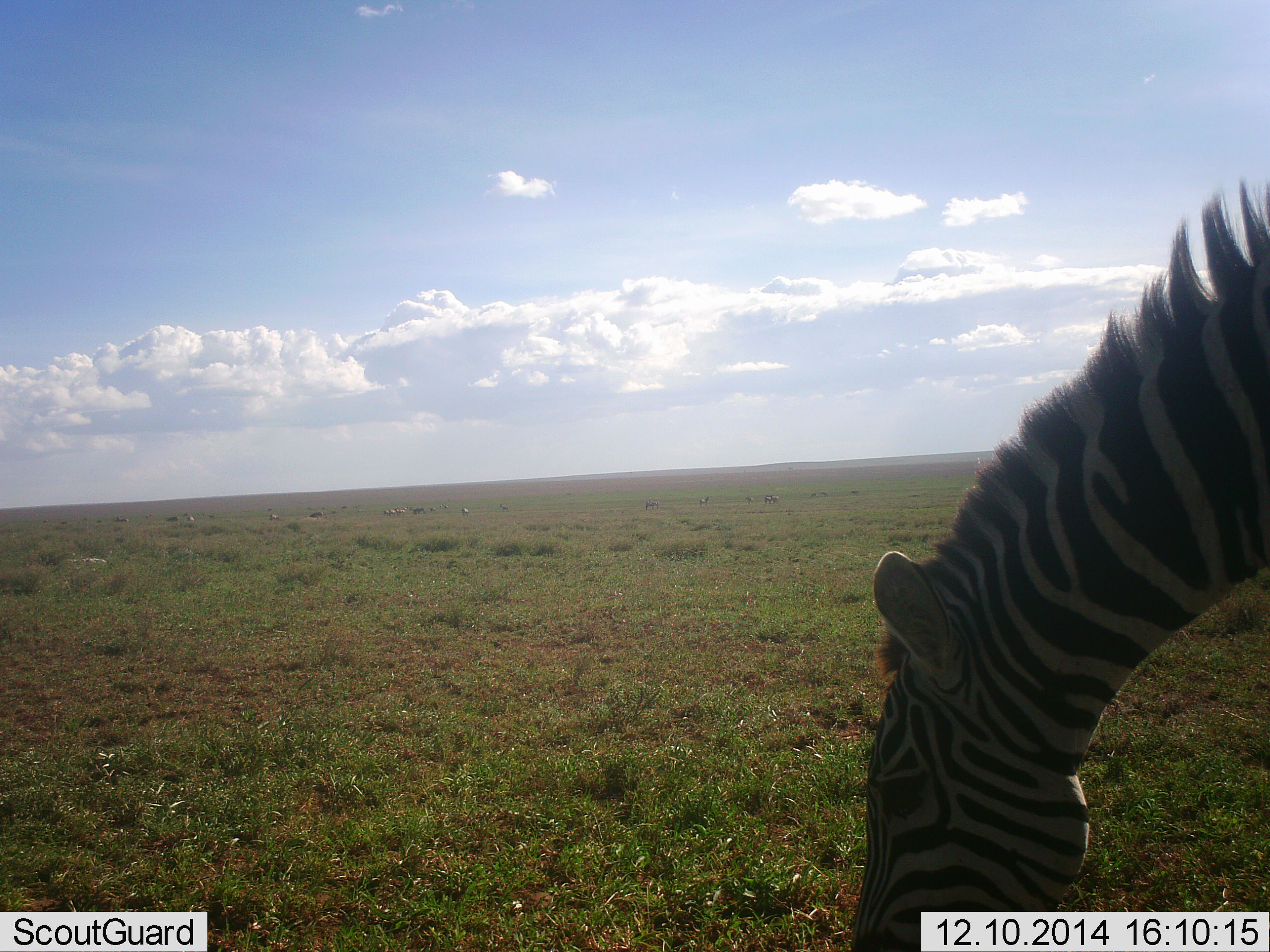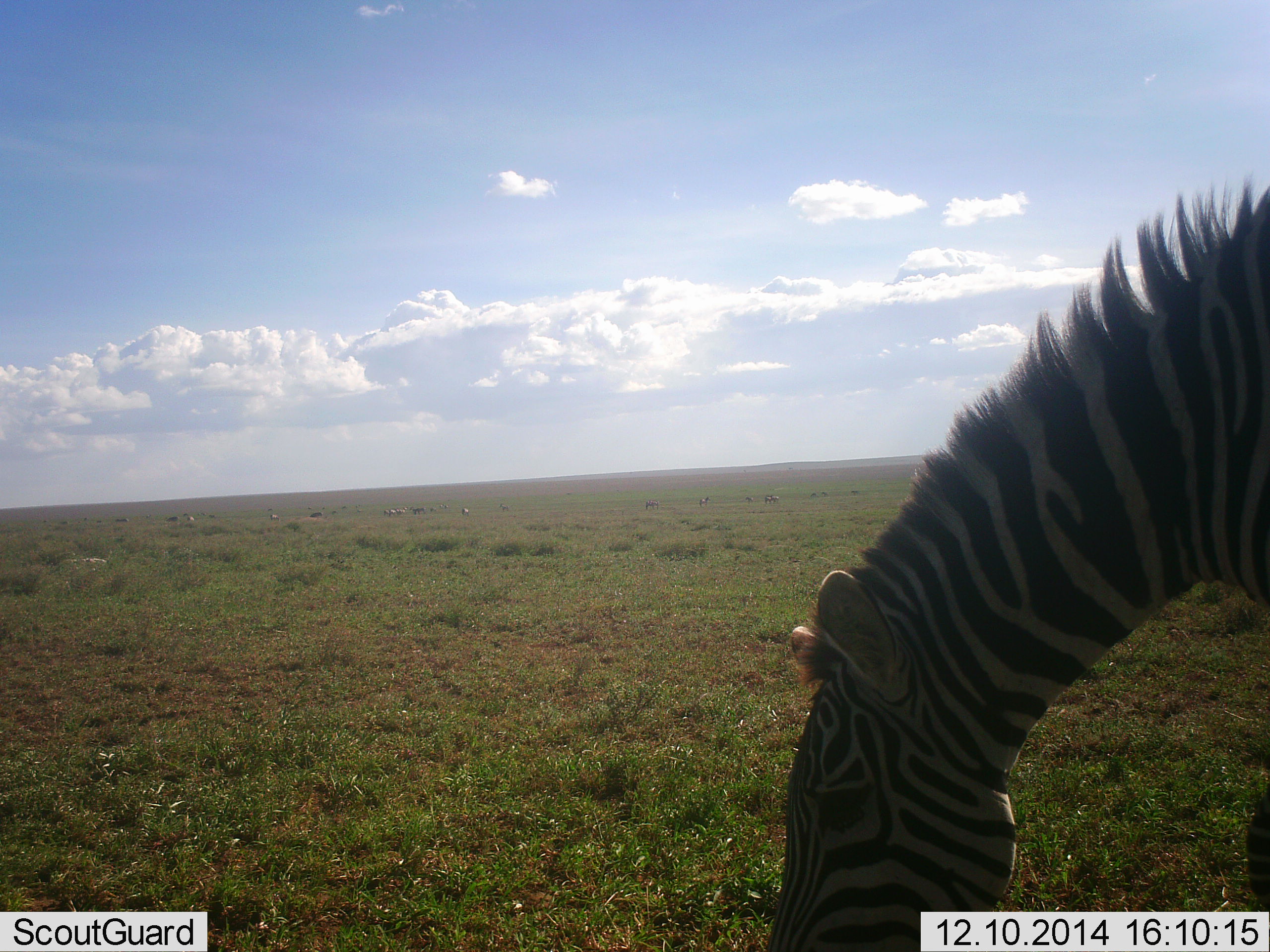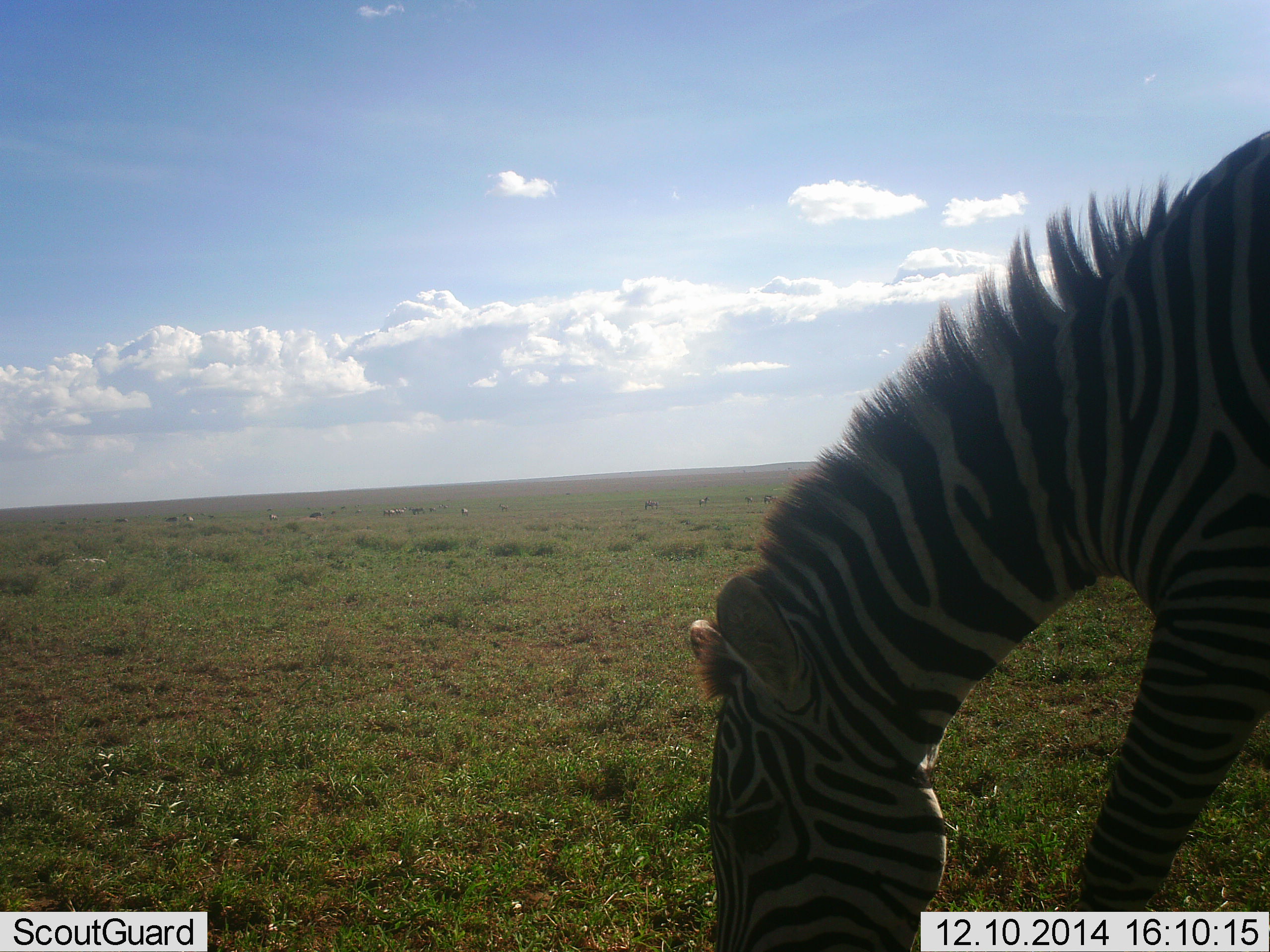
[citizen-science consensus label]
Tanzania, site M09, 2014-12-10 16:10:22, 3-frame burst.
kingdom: Animalia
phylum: Chordata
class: Mammalia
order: Perissodactyla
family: Equidae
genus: Equus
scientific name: Equus quagga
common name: plains zebra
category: zebra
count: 1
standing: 30%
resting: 0%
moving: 10%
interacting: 0%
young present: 0%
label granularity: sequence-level